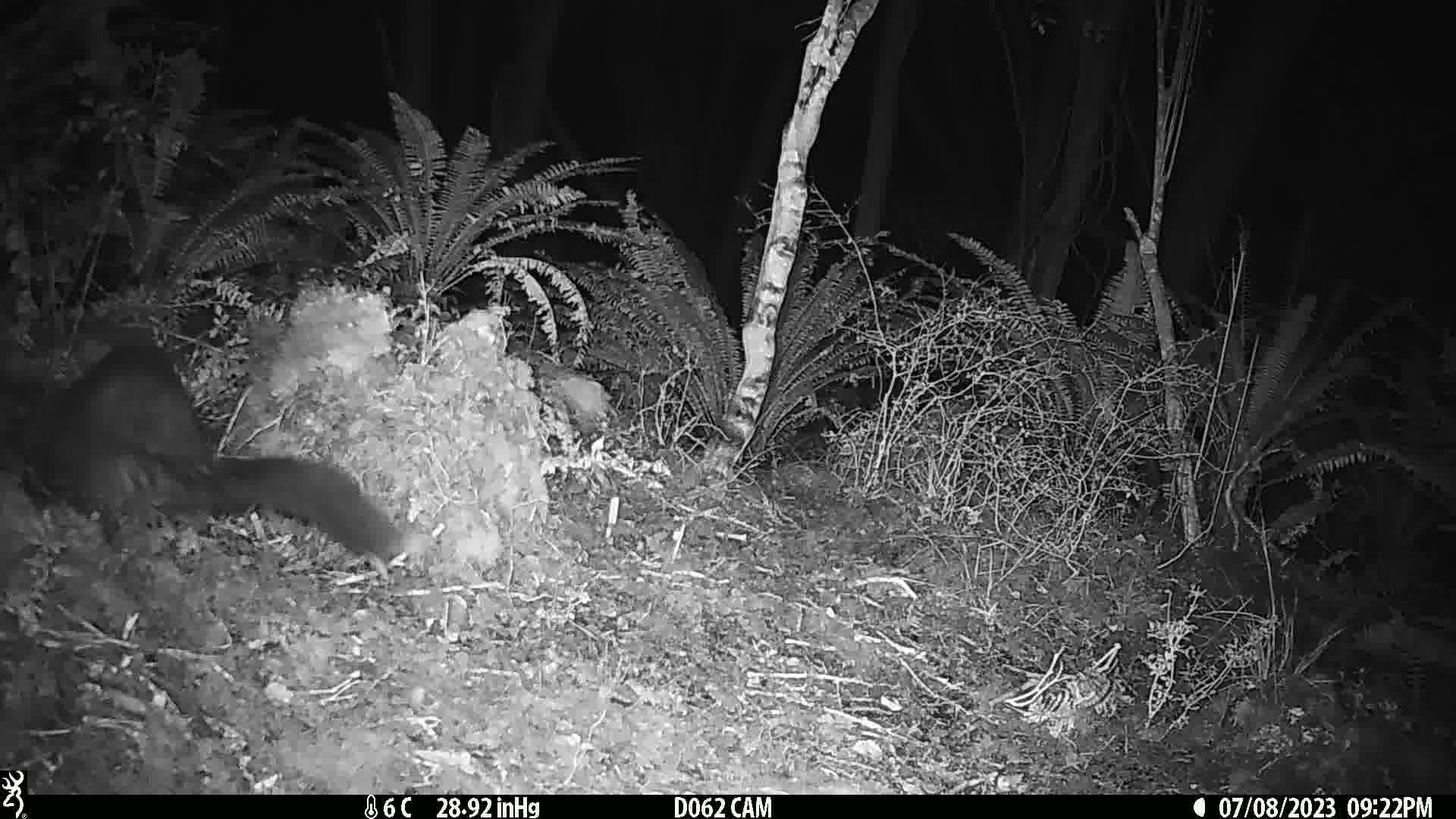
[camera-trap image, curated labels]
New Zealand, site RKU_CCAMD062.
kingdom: Animalia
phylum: Chordata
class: Mammalia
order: Diprotodontia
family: Phalangeridae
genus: Trichosurus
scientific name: Trichosurus vulpecula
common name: common brushtail possum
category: possum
Possum (common brushtail possum) (Trichosurus vulpecula).